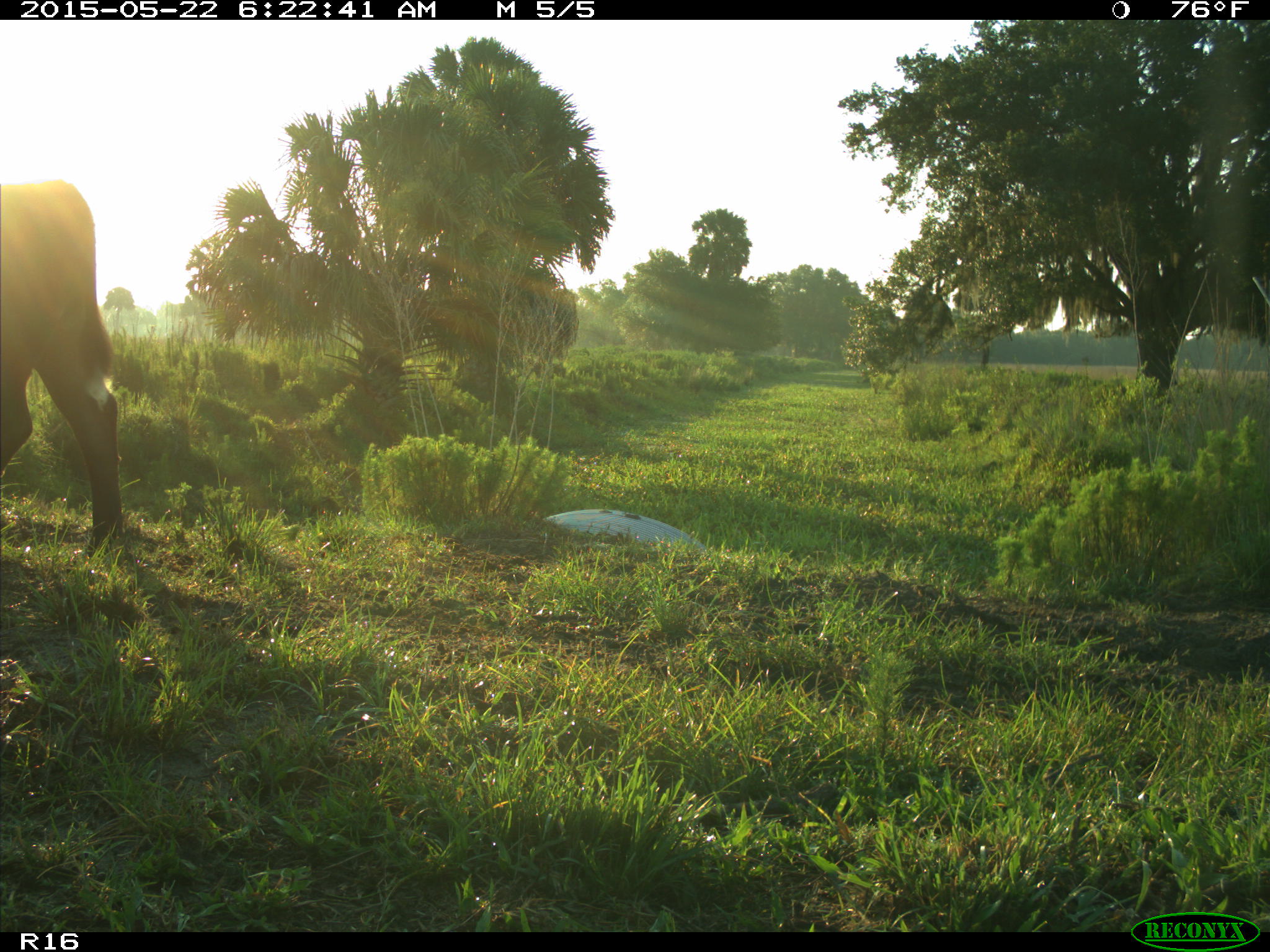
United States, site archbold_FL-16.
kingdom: Animalia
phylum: Chordata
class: Mammalia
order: Artiodactyla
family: Bovidae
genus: Bos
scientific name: Bos taurus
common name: domestic cow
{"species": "Bos taurus (domestic cow)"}